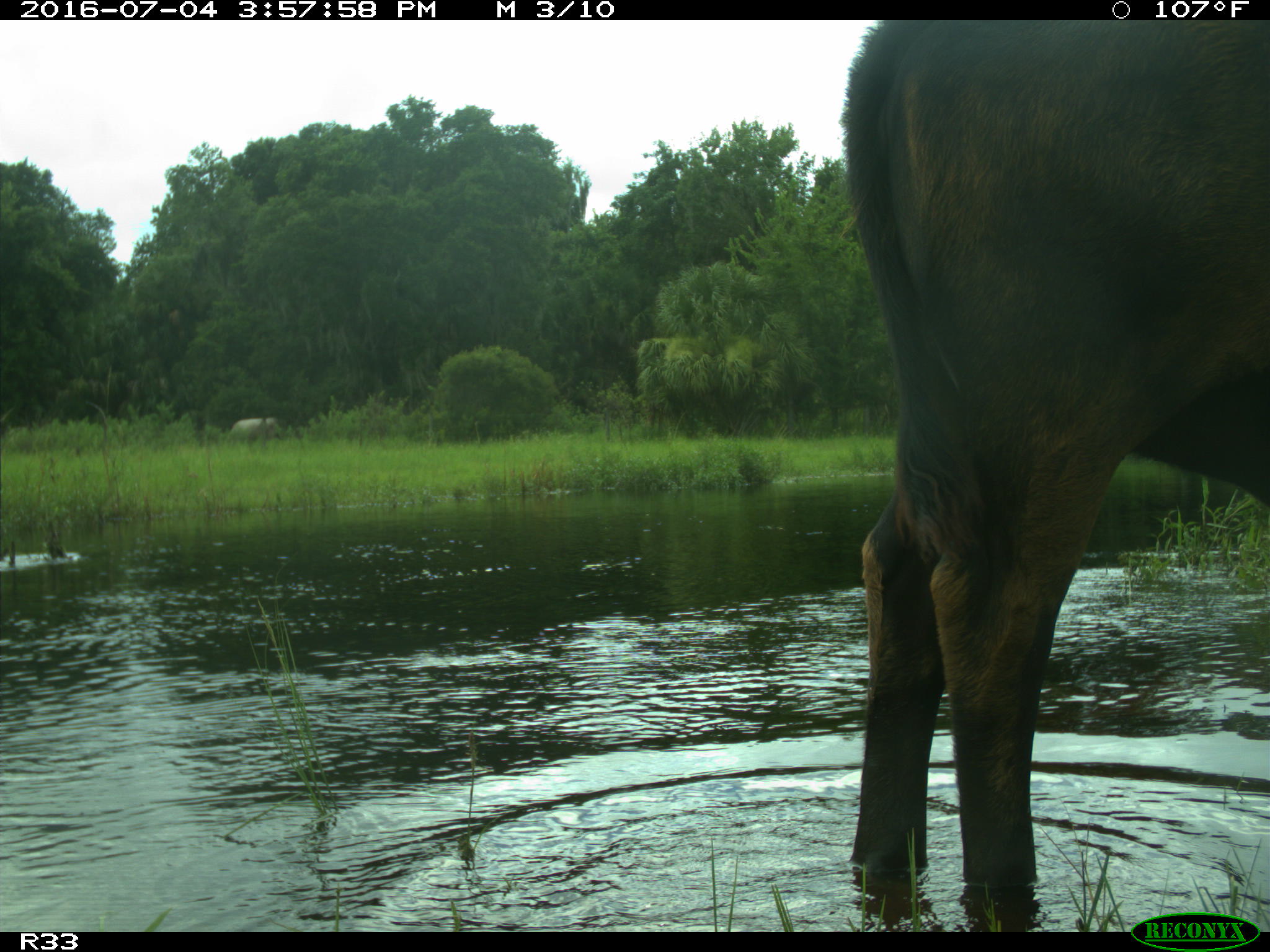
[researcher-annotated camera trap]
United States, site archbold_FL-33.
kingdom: Animalia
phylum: Chordata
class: Mammalia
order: Artiodactyla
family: Bovidae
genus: Bos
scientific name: Bos taurus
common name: domestic cow